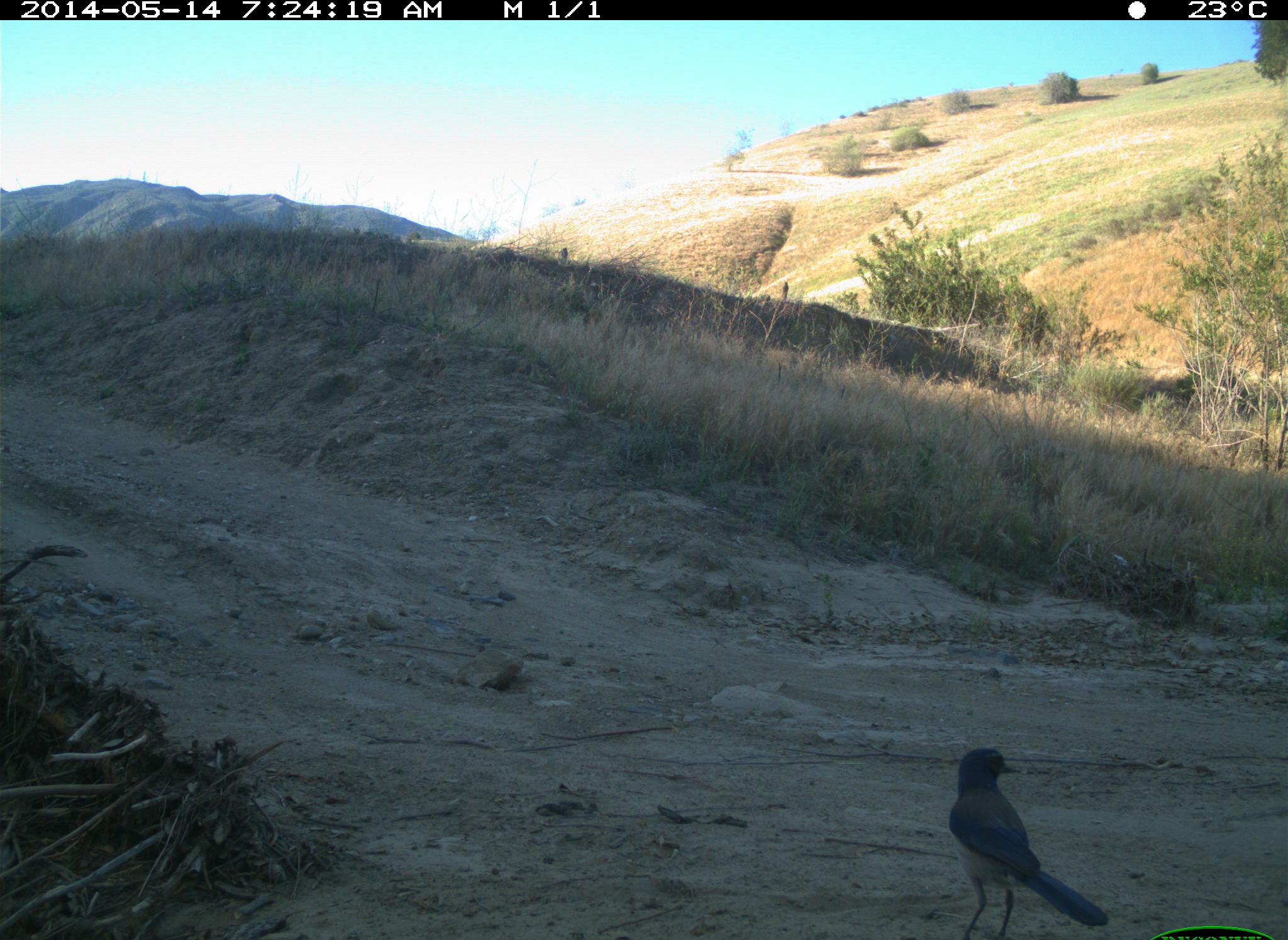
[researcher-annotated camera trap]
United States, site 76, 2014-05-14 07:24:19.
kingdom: Animalia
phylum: Chordata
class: Aves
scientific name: Aves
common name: bird